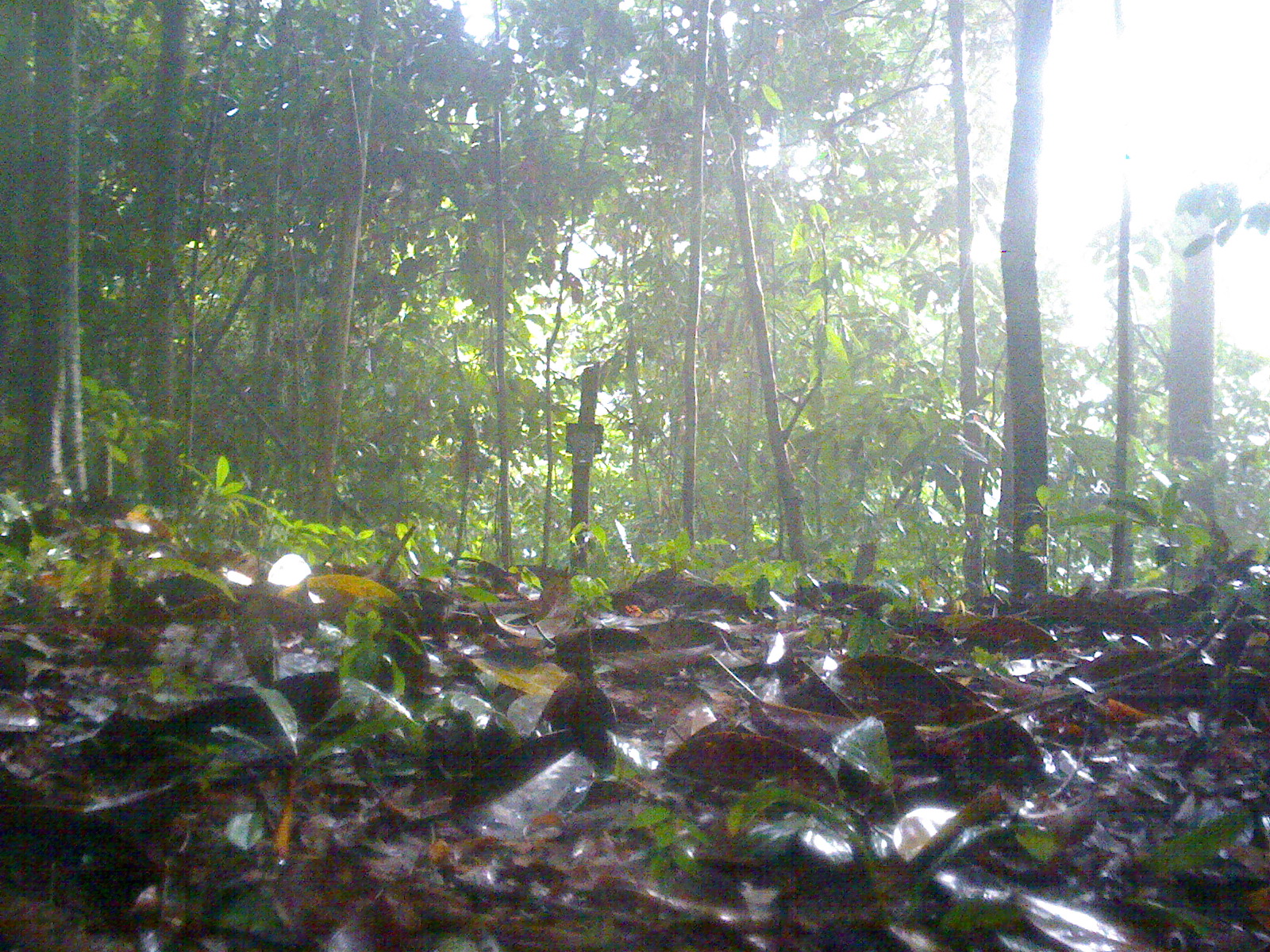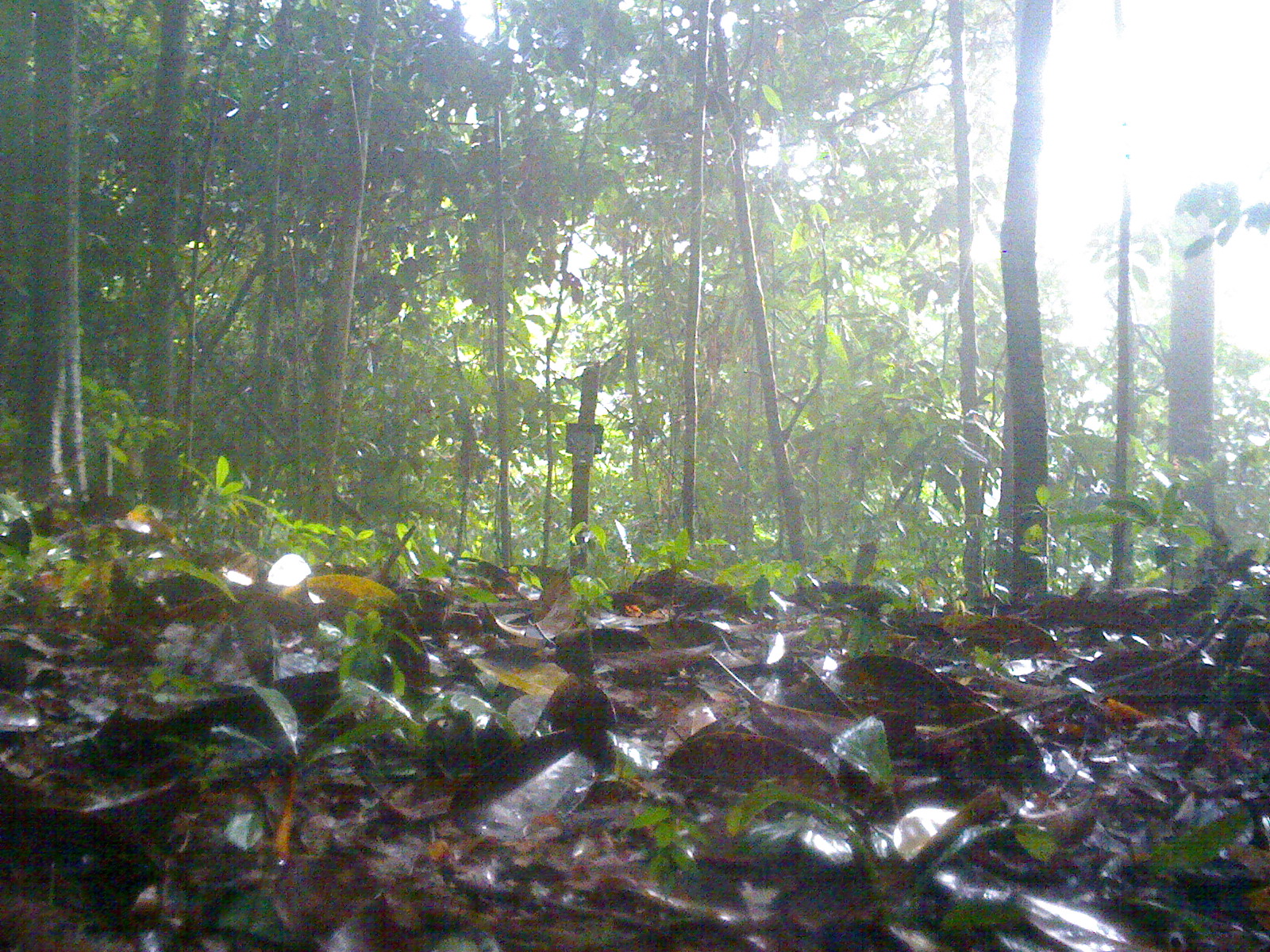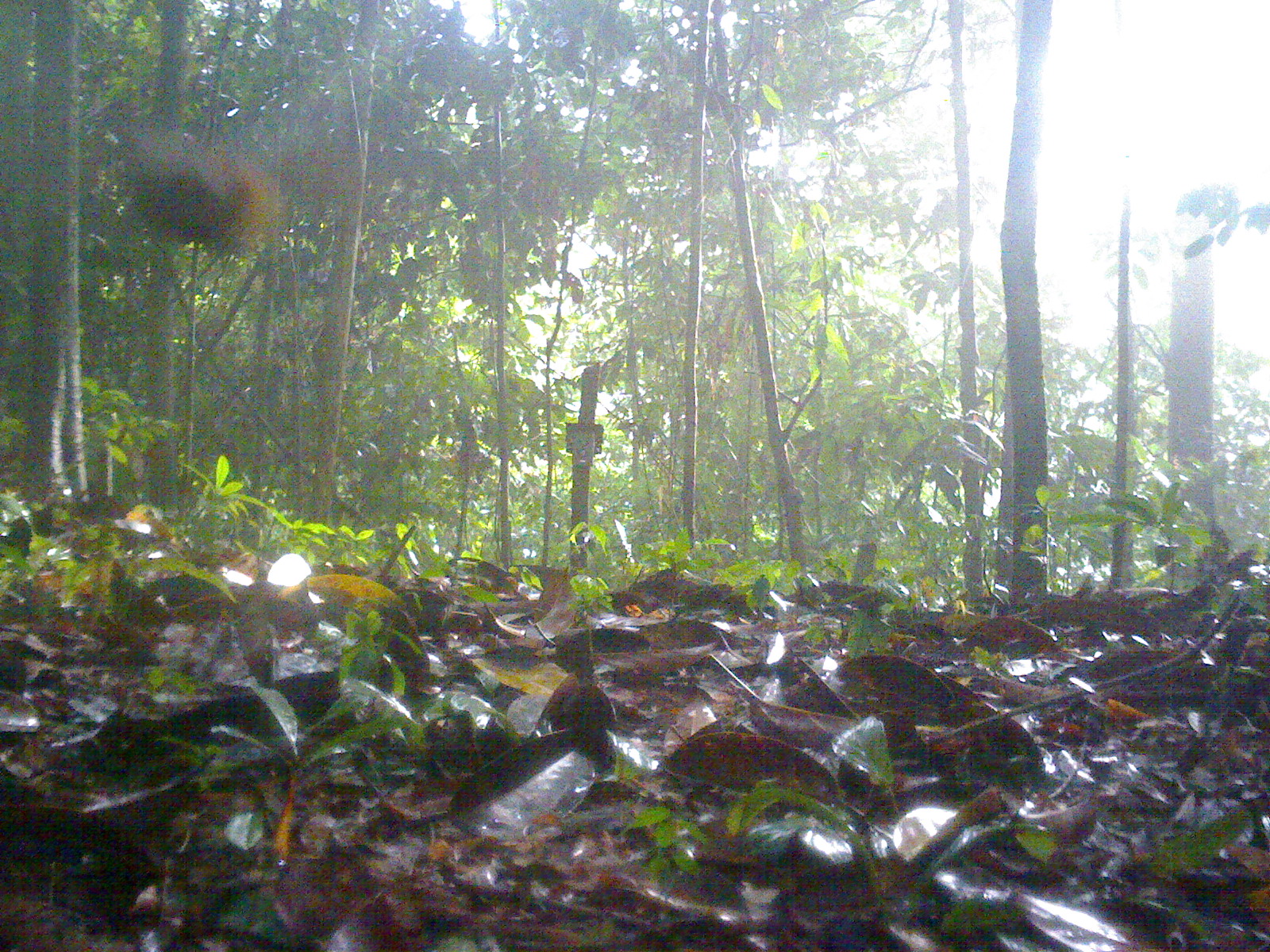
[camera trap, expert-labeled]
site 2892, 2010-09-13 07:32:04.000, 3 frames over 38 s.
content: unidentified animal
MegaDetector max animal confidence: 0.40